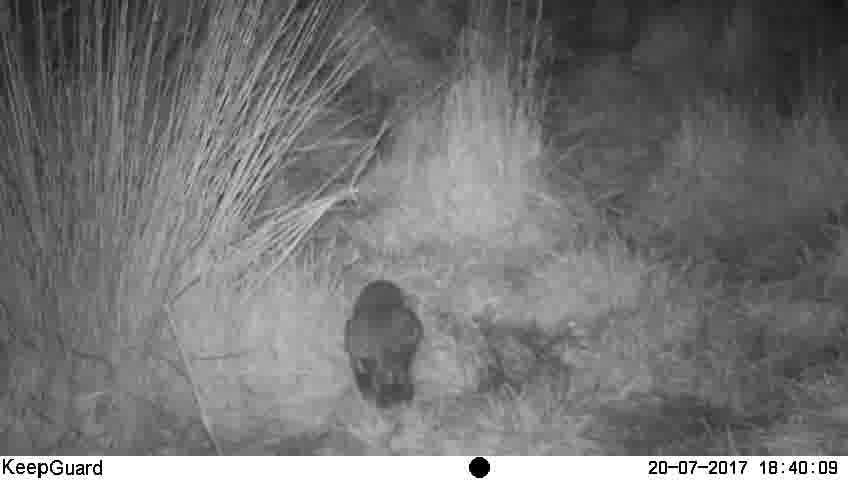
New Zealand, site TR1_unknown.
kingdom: Animalia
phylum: Chordata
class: Aves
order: Strigiformes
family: Strigidae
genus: Ninox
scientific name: Ninox novaeseelandiae novaeseelandiae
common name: morepork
Morepork (Ninox novaeseelandiae novaeseelandiae).